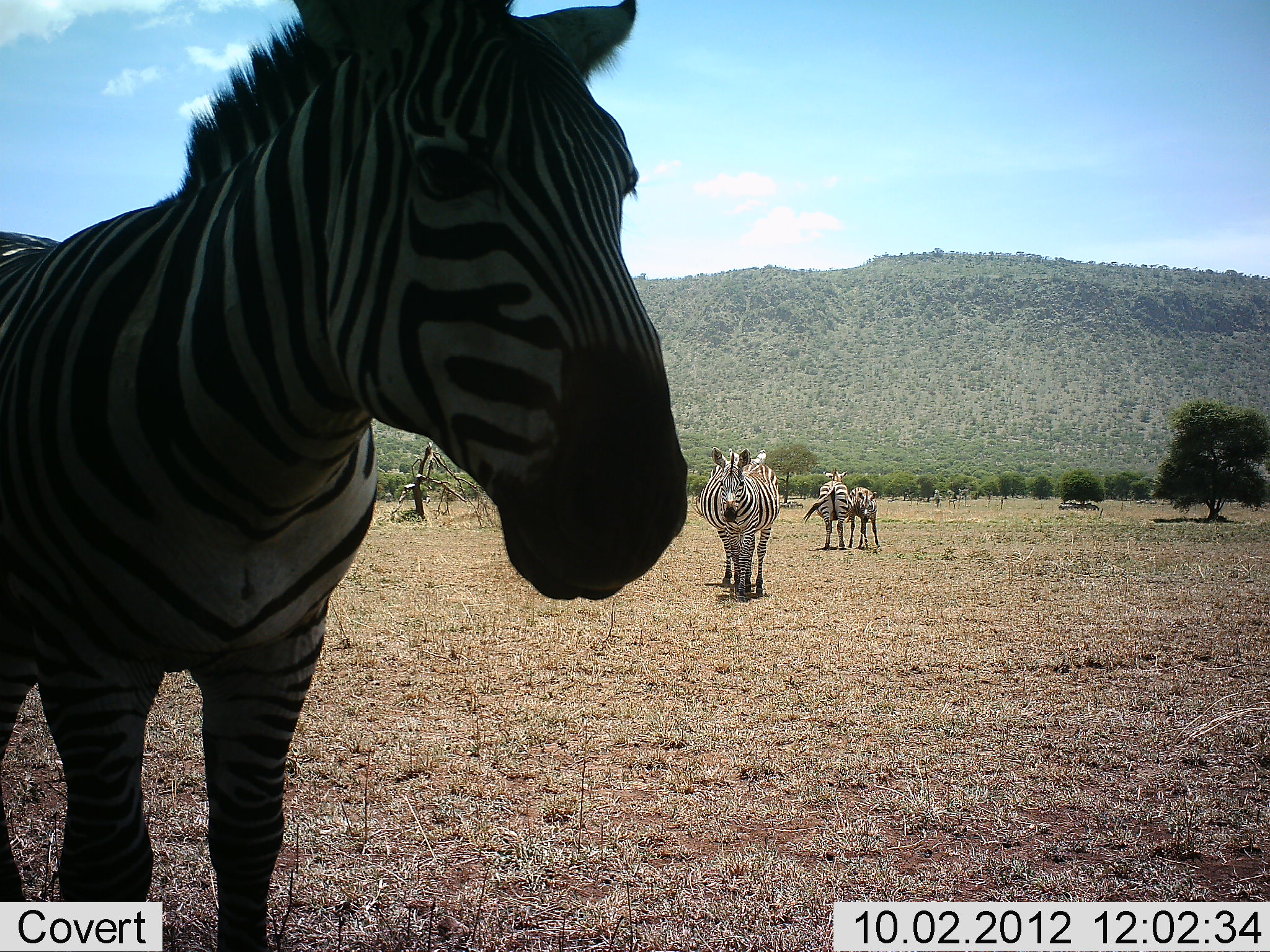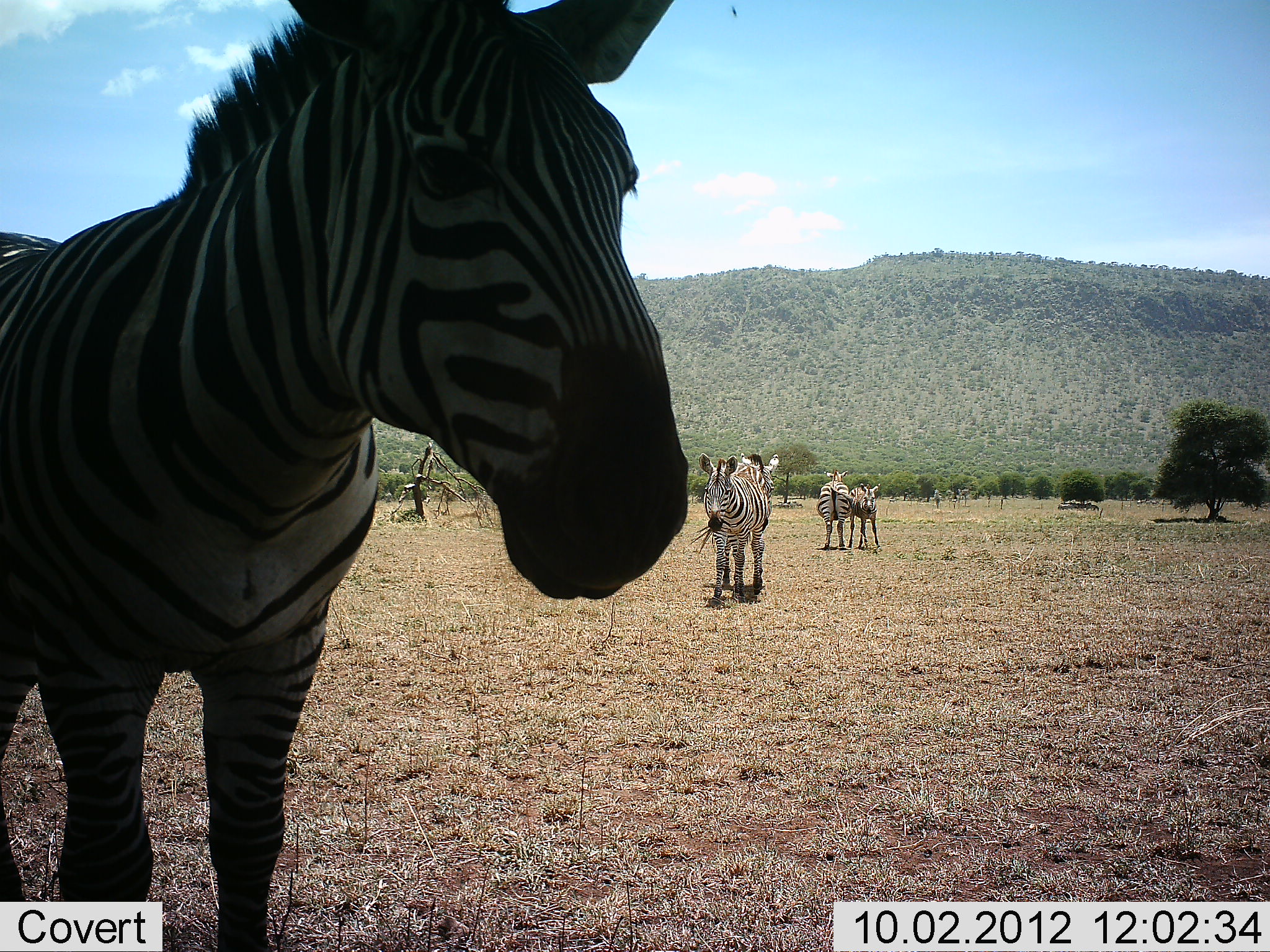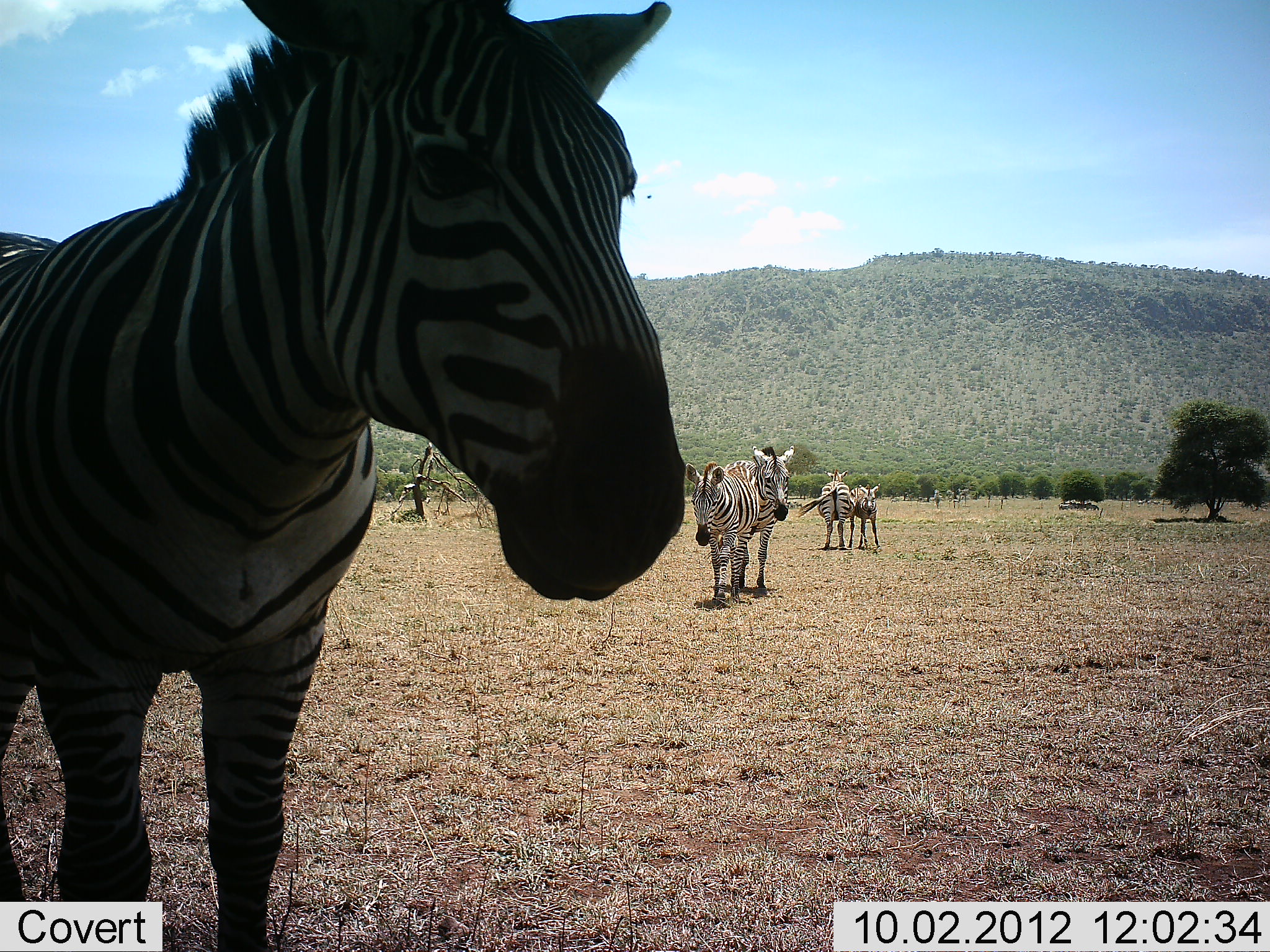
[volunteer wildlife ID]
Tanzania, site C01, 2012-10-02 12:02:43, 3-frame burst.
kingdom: Animalia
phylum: Chordata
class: Mammalia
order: Perissodactyla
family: Equidae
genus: Equus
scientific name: Equus quagga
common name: plains zebra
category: zebra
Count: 5.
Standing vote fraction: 100%.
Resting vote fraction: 0%.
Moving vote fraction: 70%.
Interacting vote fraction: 0%.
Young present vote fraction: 60%.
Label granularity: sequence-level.